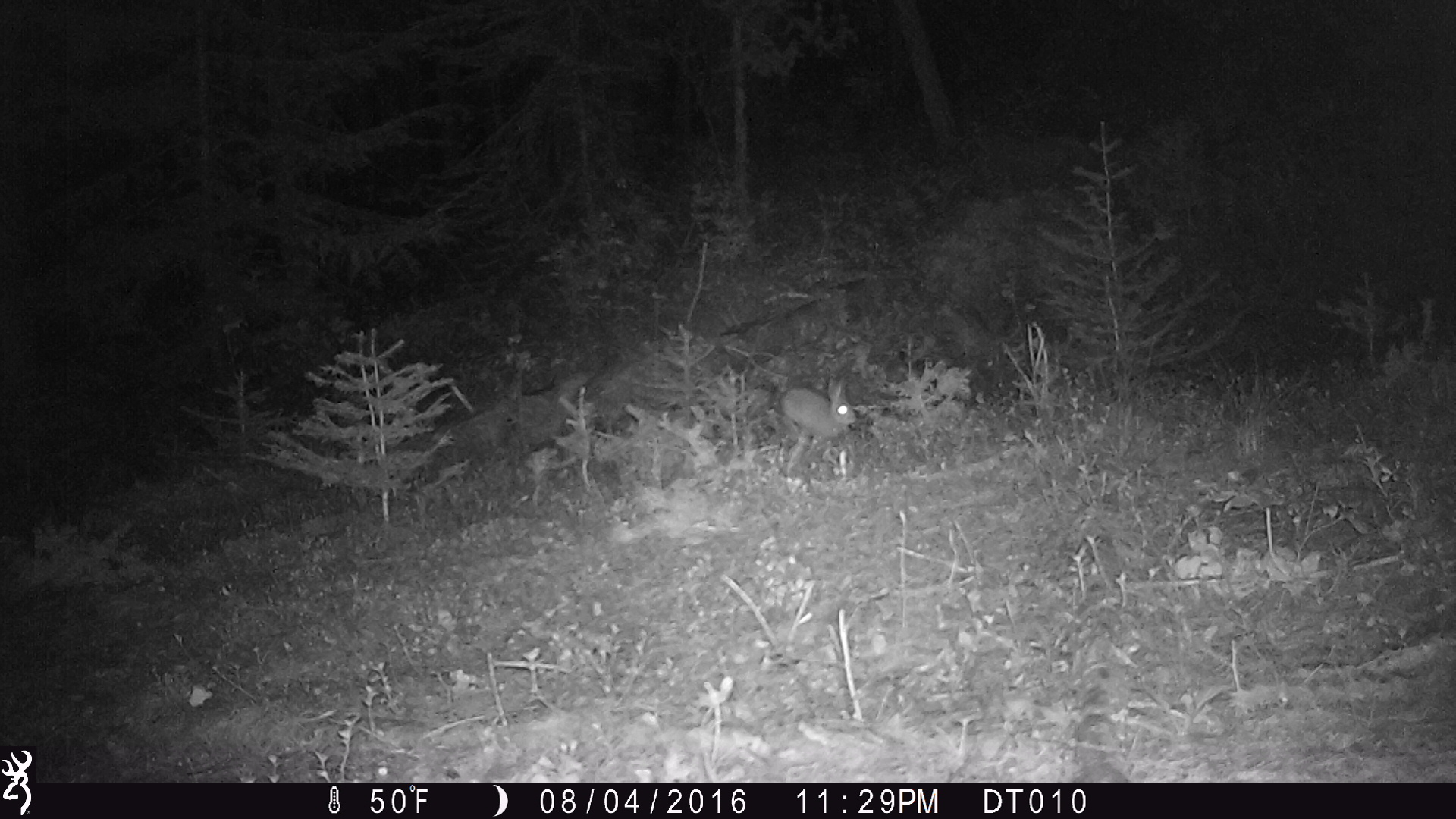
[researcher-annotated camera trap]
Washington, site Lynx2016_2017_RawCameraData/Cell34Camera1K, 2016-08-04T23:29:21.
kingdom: Animalia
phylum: Chordata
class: Mammalia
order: Lagomorpha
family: Leporidae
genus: Lepus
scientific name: Lepus americanus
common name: snowshoe hare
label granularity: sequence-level